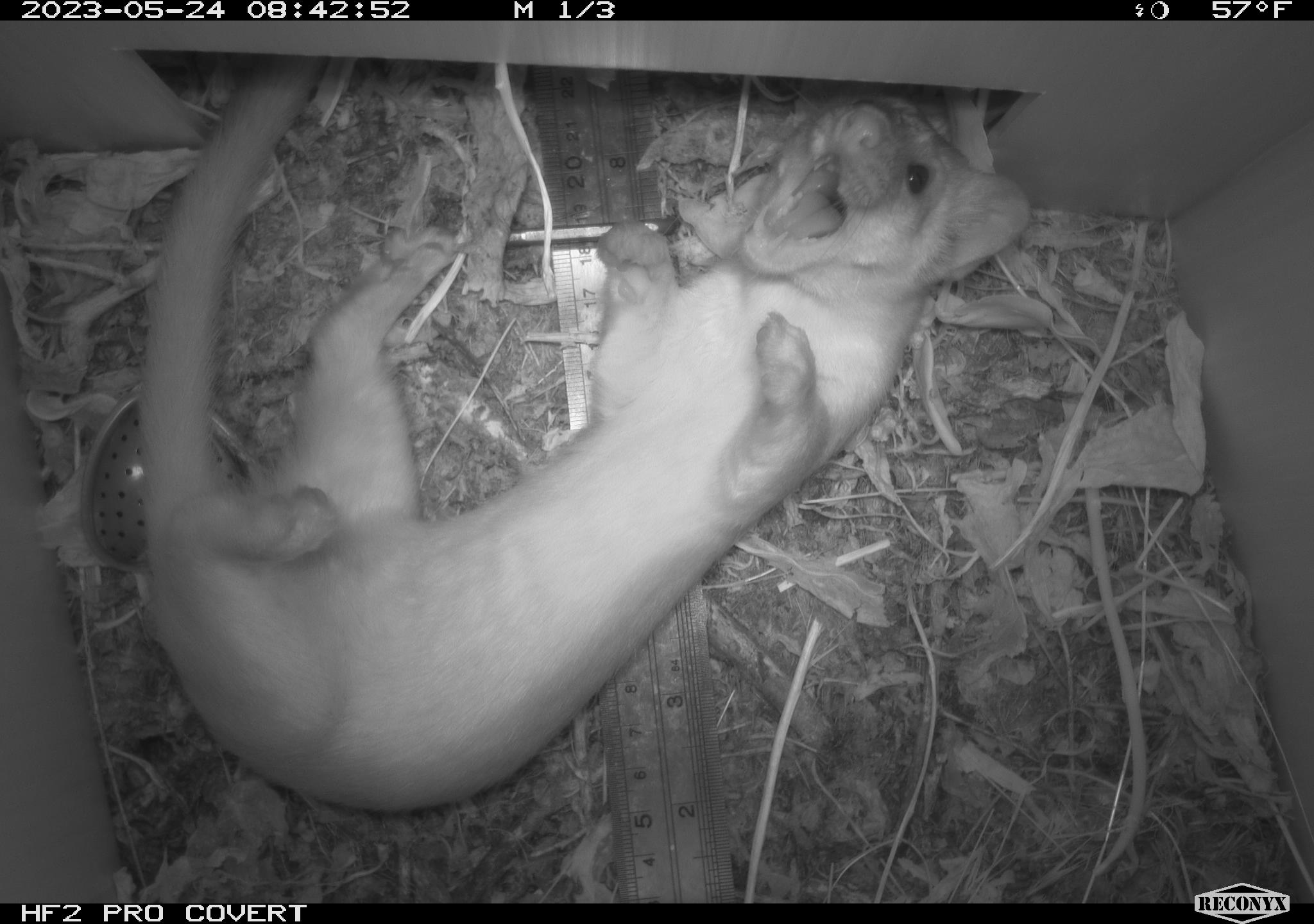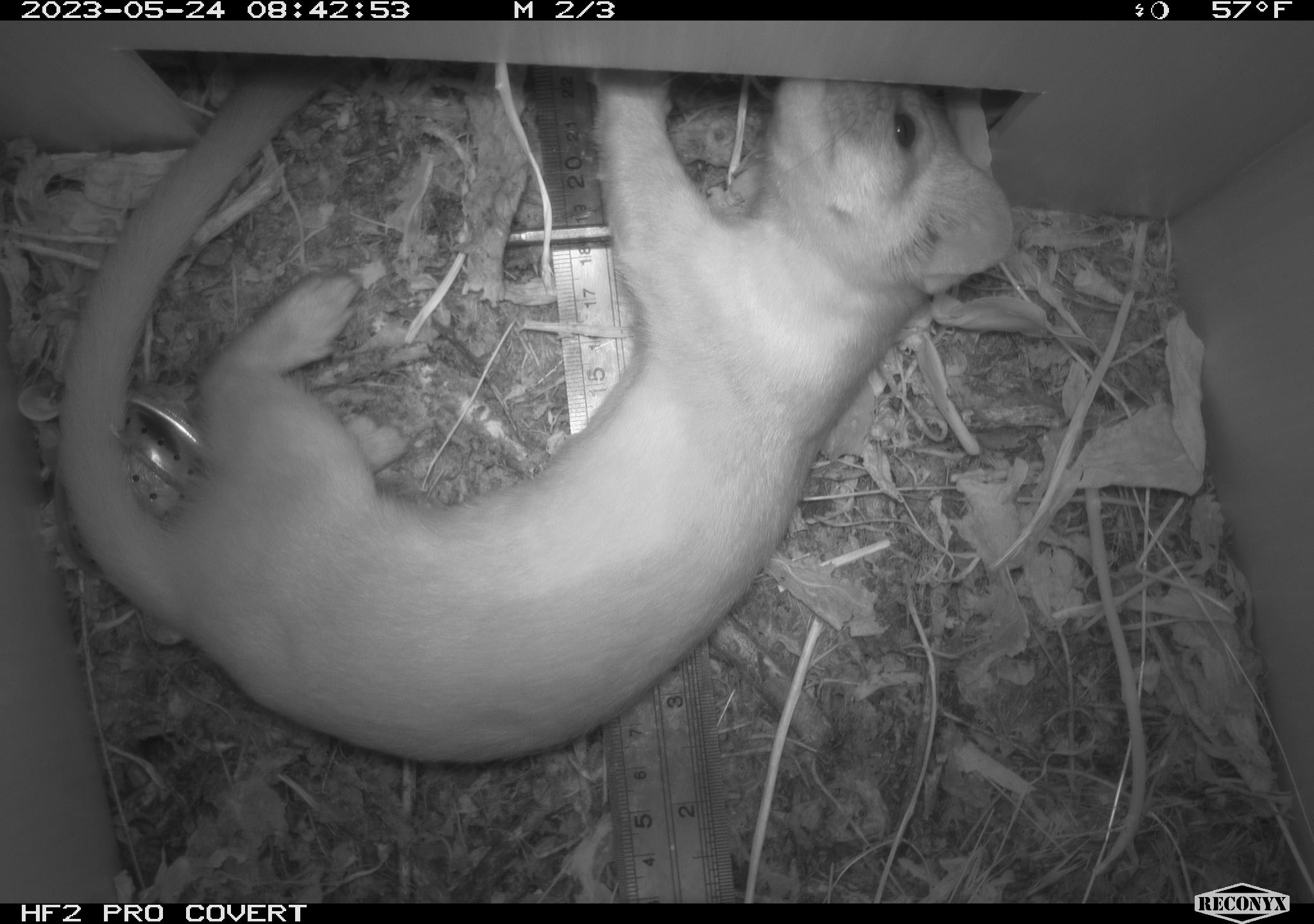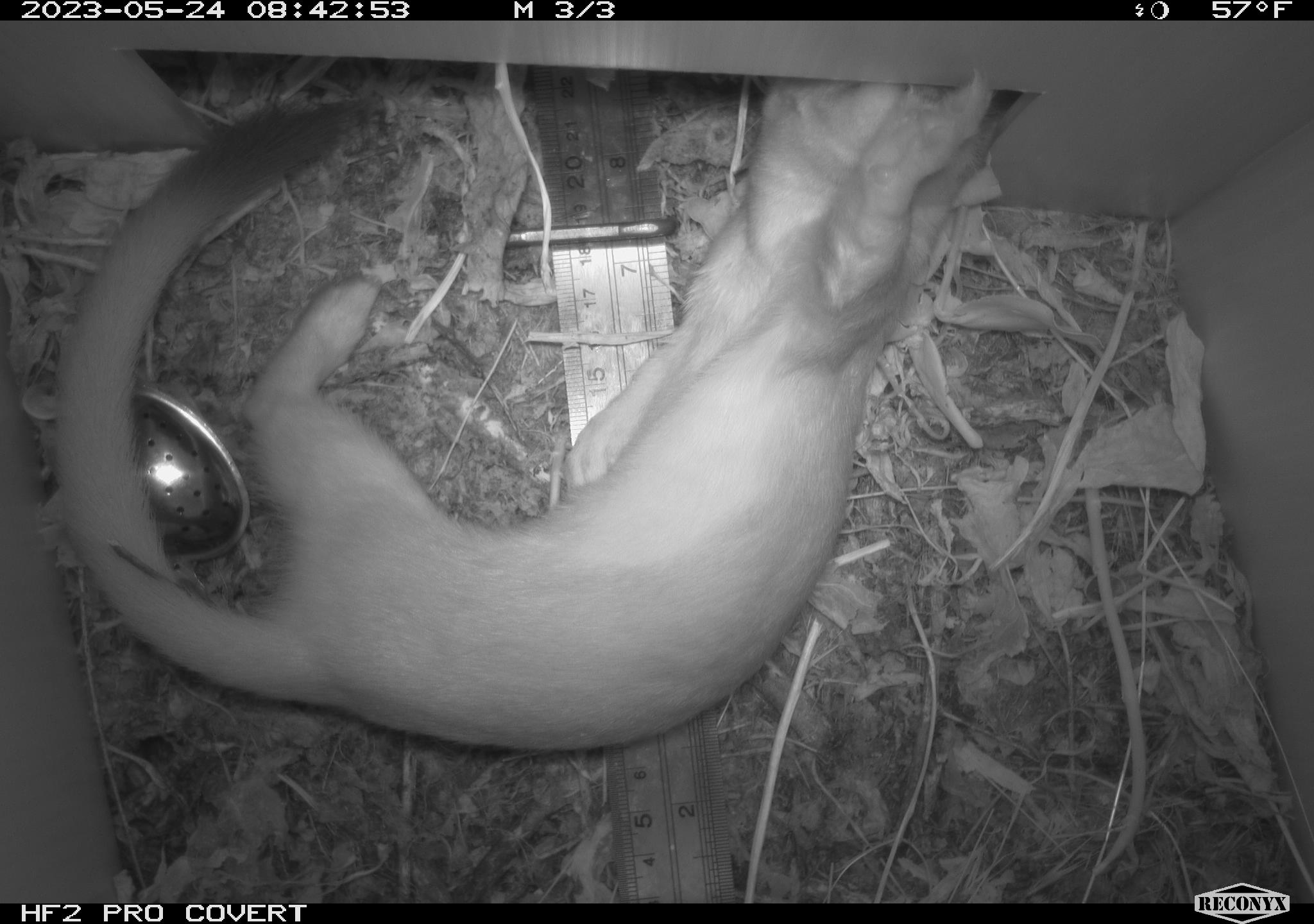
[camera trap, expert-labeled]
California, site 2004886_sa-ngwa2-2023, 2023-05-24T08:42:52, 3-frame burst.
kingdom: Animalia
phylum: Chordata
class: Mammalia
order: Carnivora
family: Mustelidae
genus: Neogale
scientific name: Neogale frenata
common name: long-tailed weasel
Long-tailed weasel (Neogale frenata).